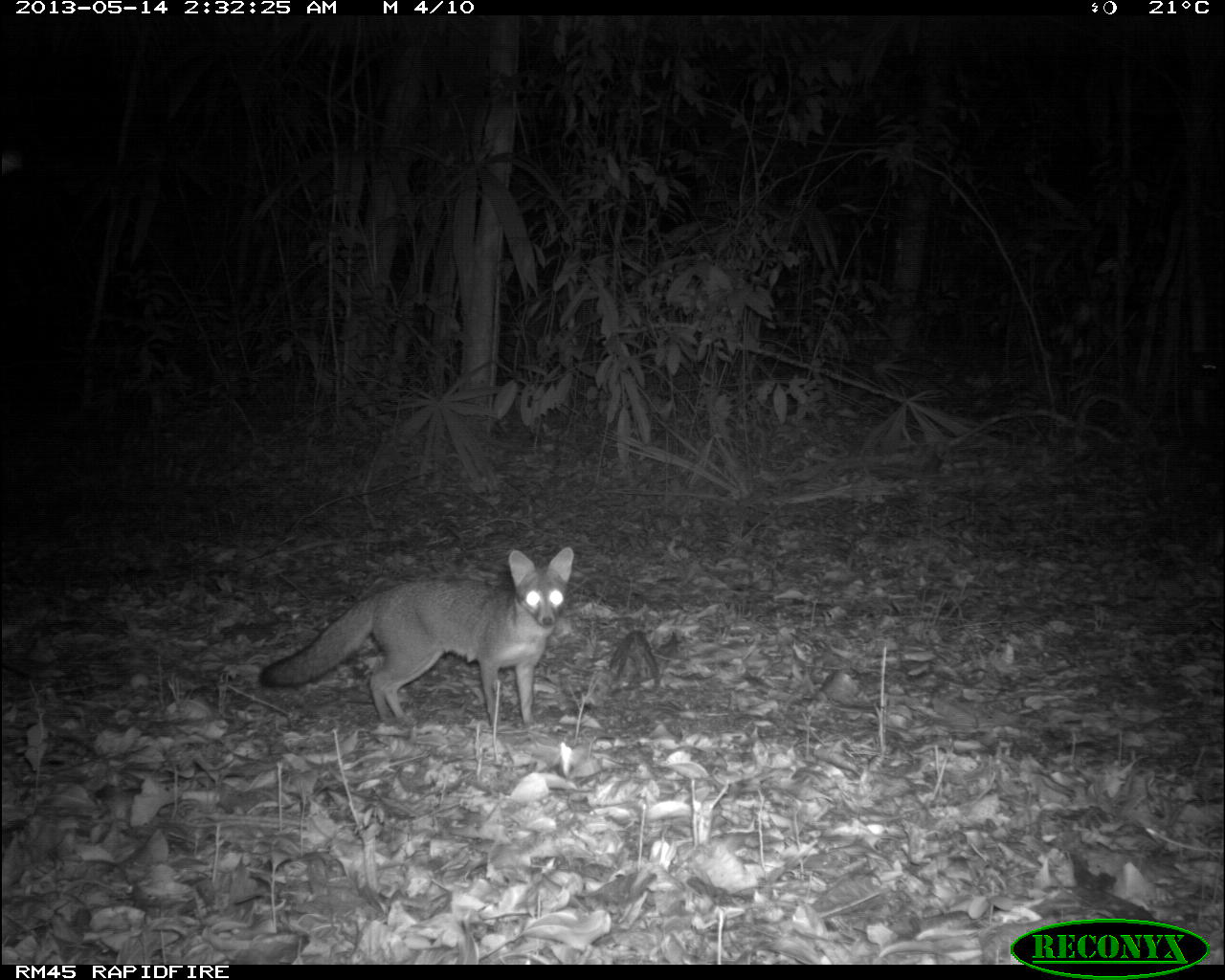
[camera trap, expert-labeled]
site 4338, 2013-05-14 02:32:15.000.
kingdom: Animalia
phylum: Chordata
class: Mammalia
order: Carnivora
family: Canidae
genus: Urocyon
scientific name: Urocyon cinereoargenteus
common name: gray fox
Urocyon cinereoargenteus (gray fox), count 1.